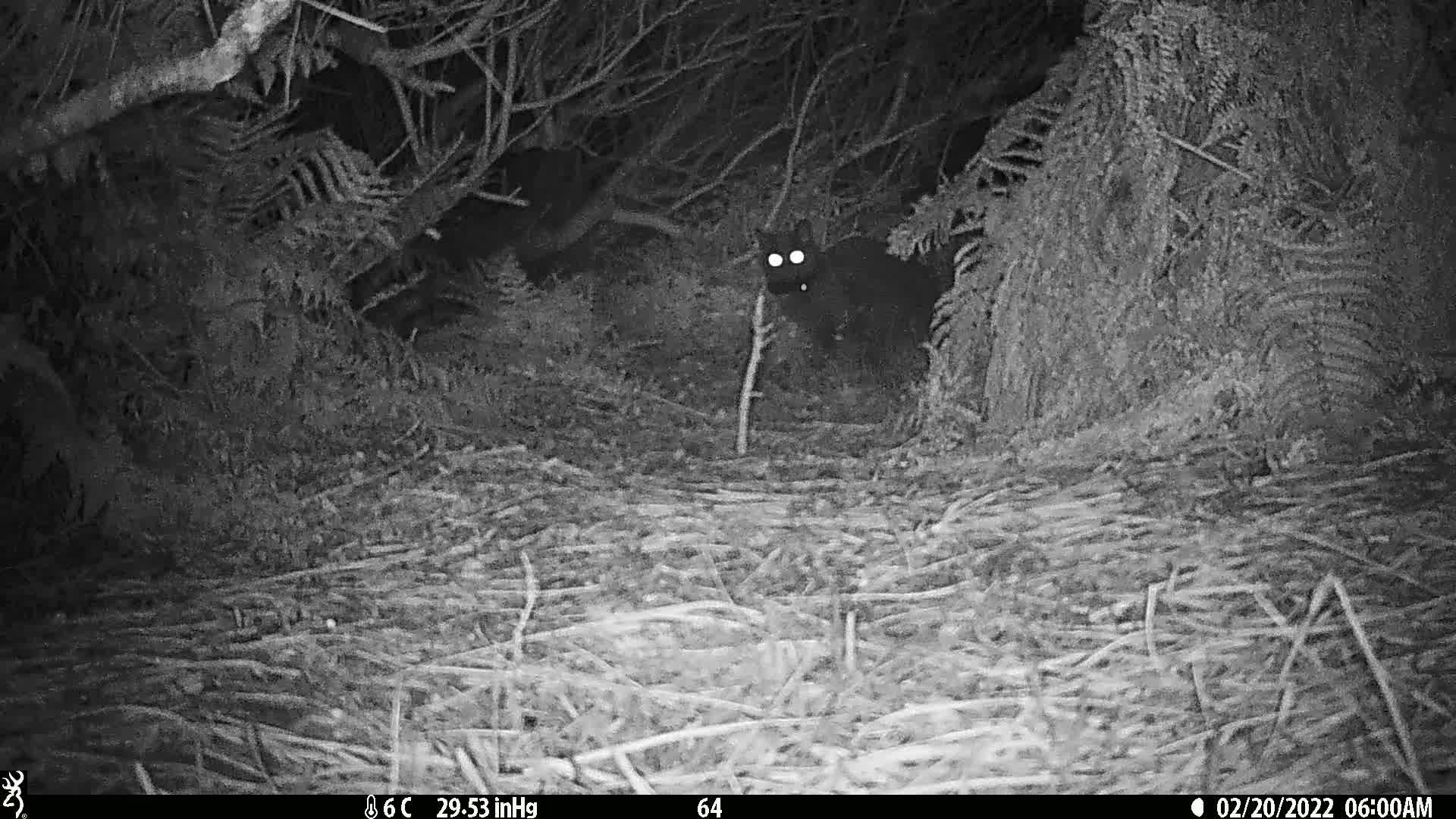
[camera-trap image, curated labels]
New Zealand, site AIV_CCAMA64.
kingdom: Animalia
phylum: Chordata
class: Mammalia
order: Carnivora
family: Felidae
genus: Felis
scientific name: Felis catus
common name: domestic cat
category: cat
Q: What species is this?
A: Cat (domestic cat) (Felis catus).